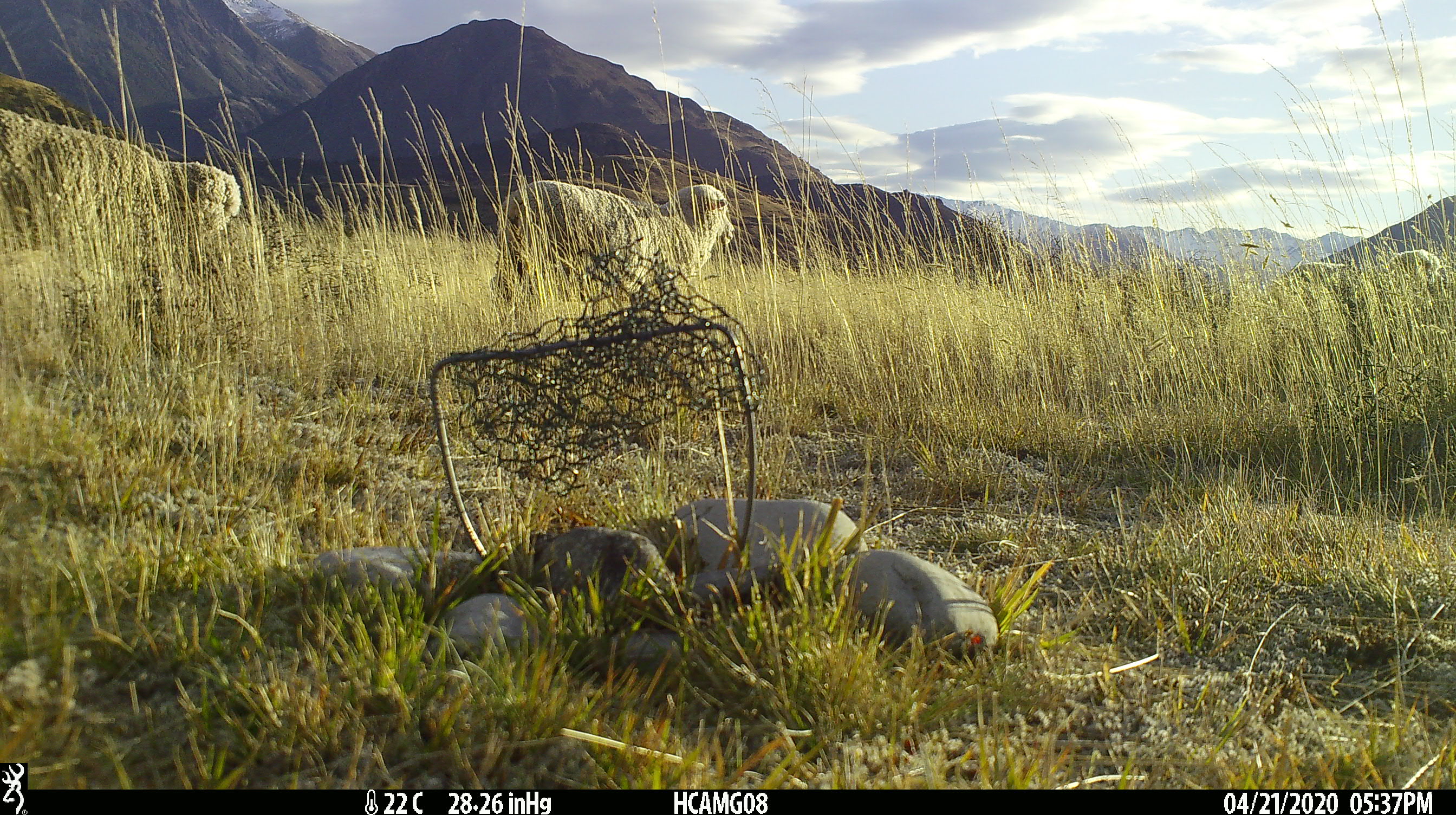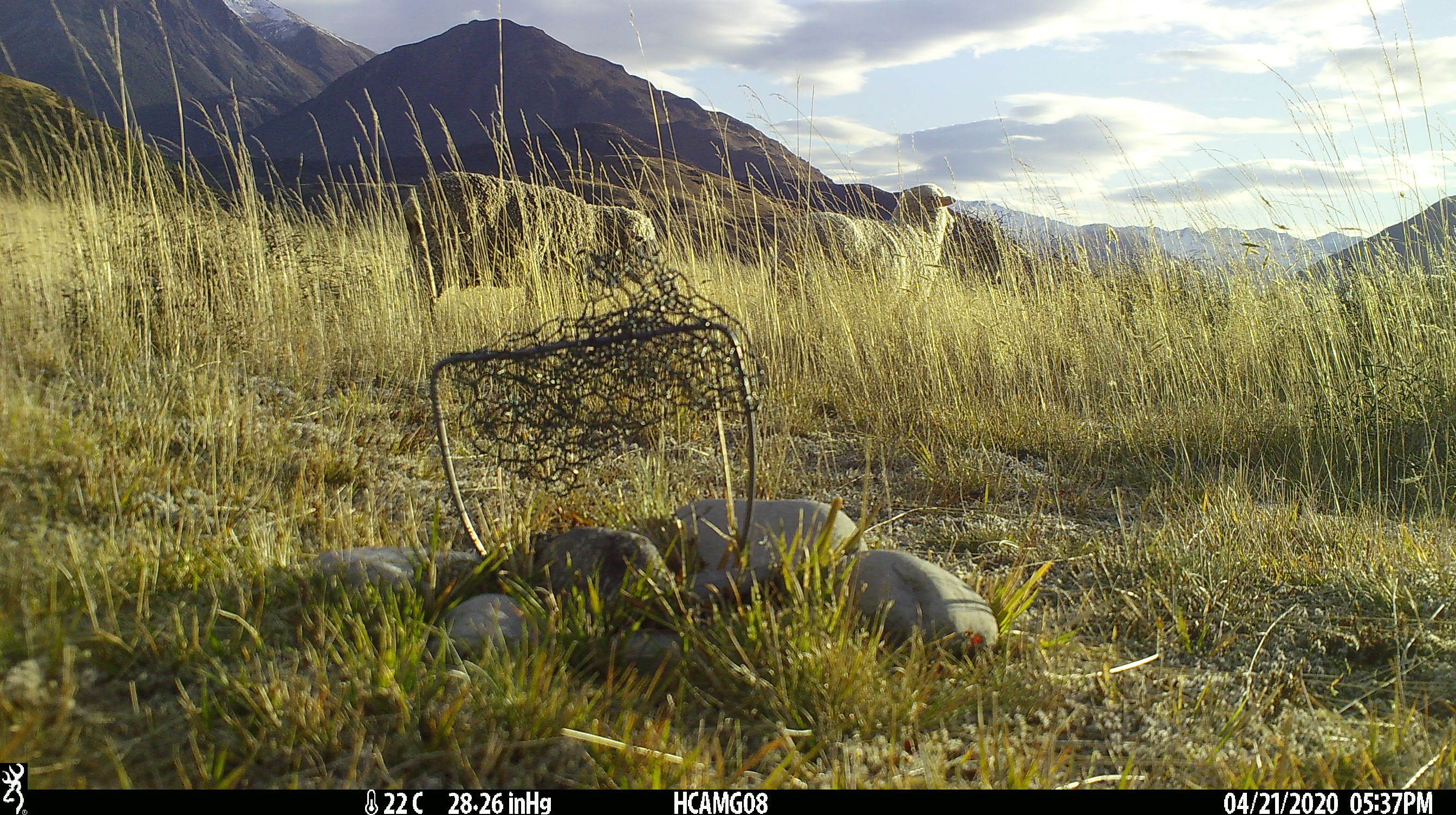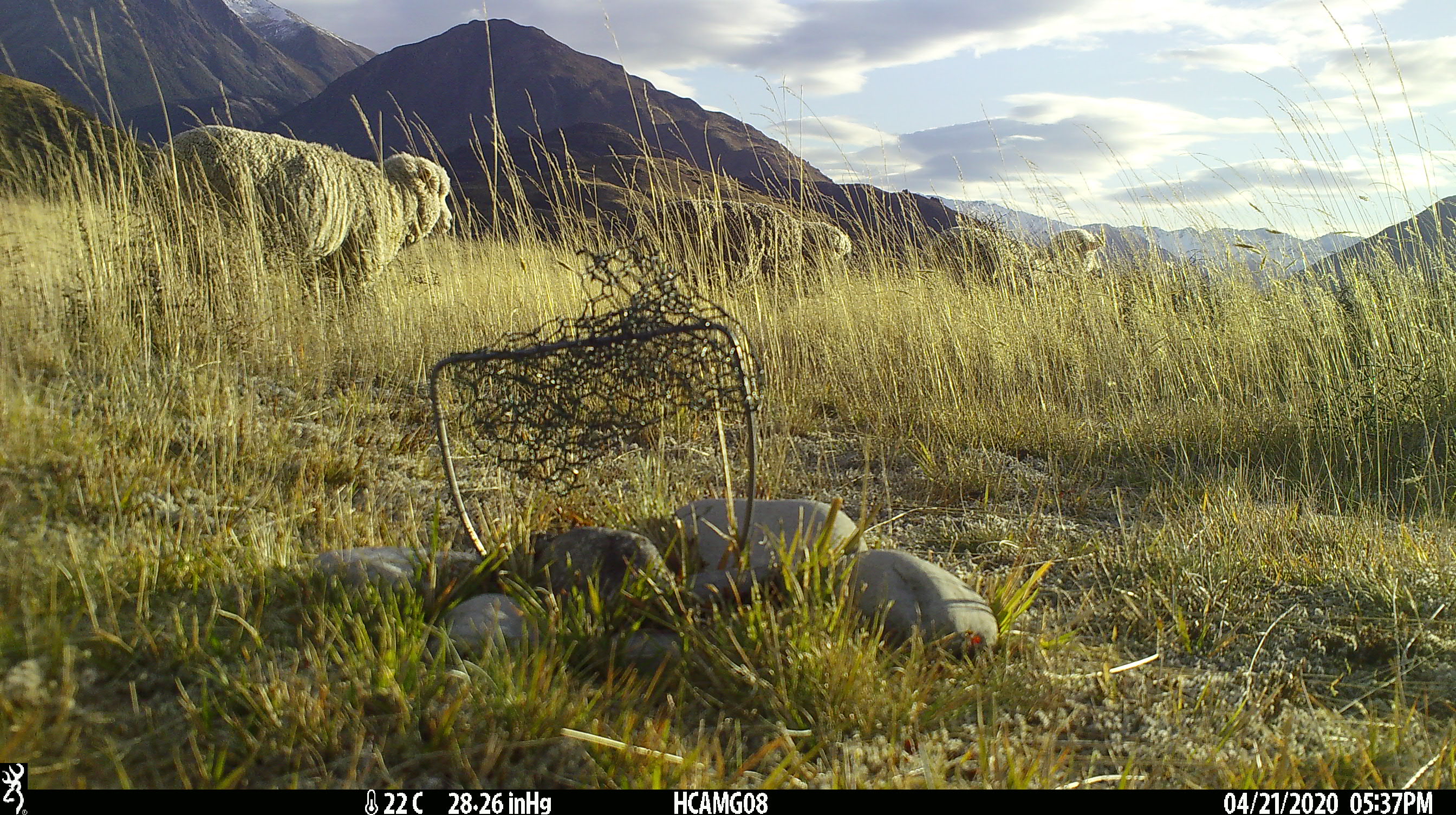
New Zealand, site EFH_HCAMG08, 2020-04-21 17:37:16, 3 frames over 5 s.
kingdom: Animalia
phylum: Chordata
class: Mammalia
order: Artiodactyla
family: Bovidae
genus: Ovis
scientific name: Ovis aries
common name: domestic sheep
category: sheep